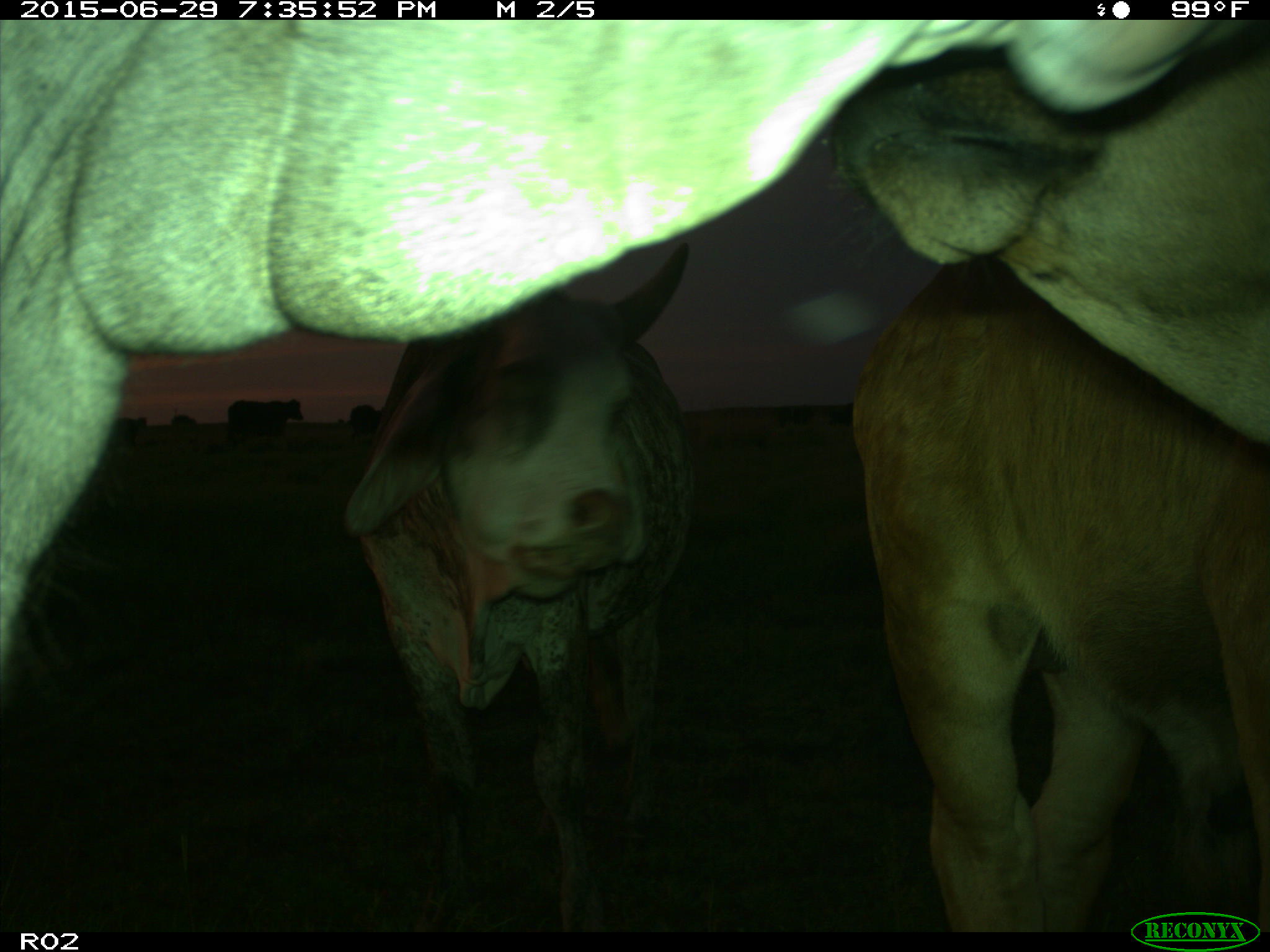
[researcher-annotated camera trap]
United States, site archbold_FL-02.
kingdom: Animalia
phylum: Chordata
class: Mammalia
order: Artiodactyla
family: Bovidae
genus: Bos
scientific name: Bos taurus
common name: domestic cow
Bos taurus (domestic cow).